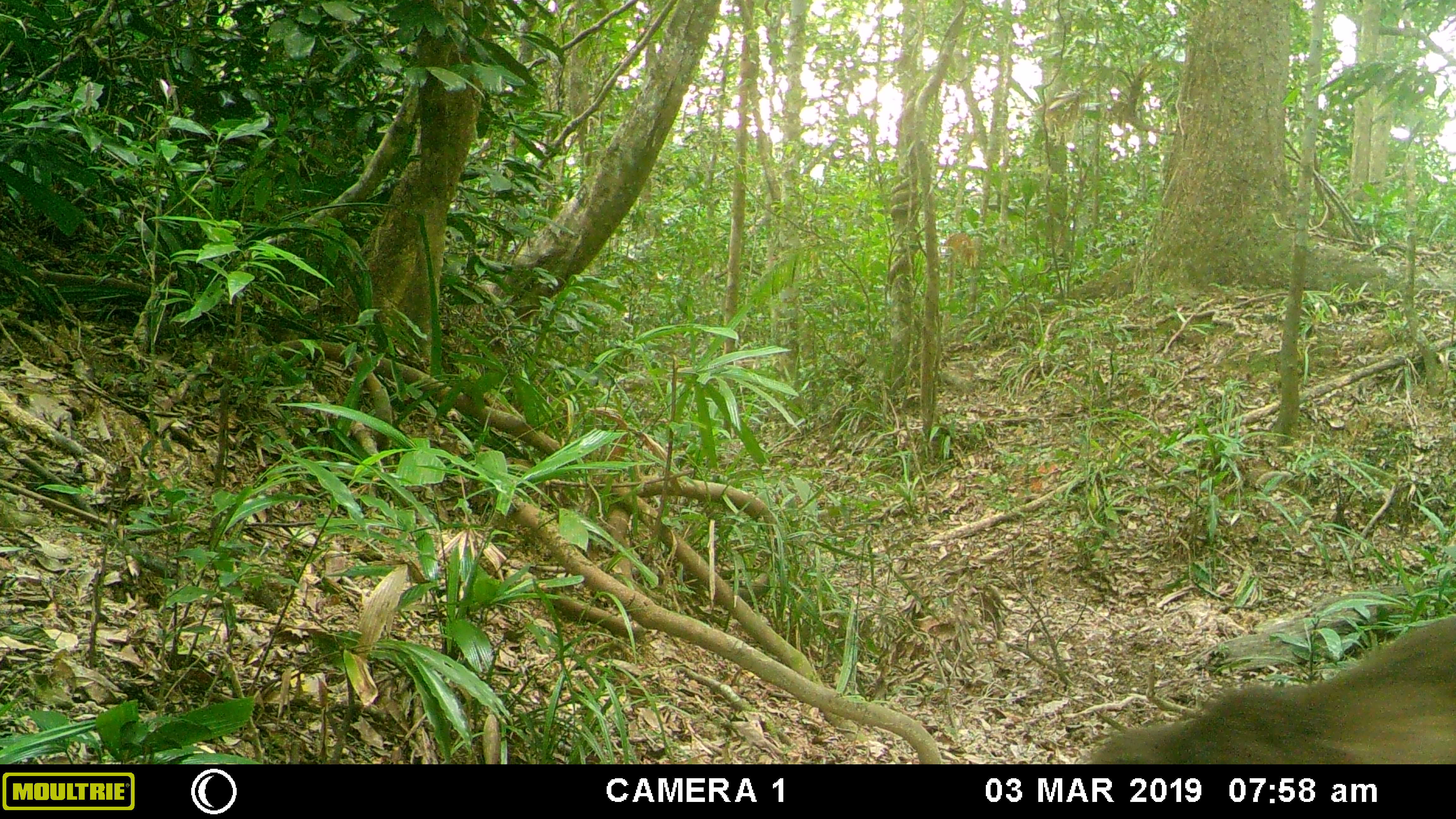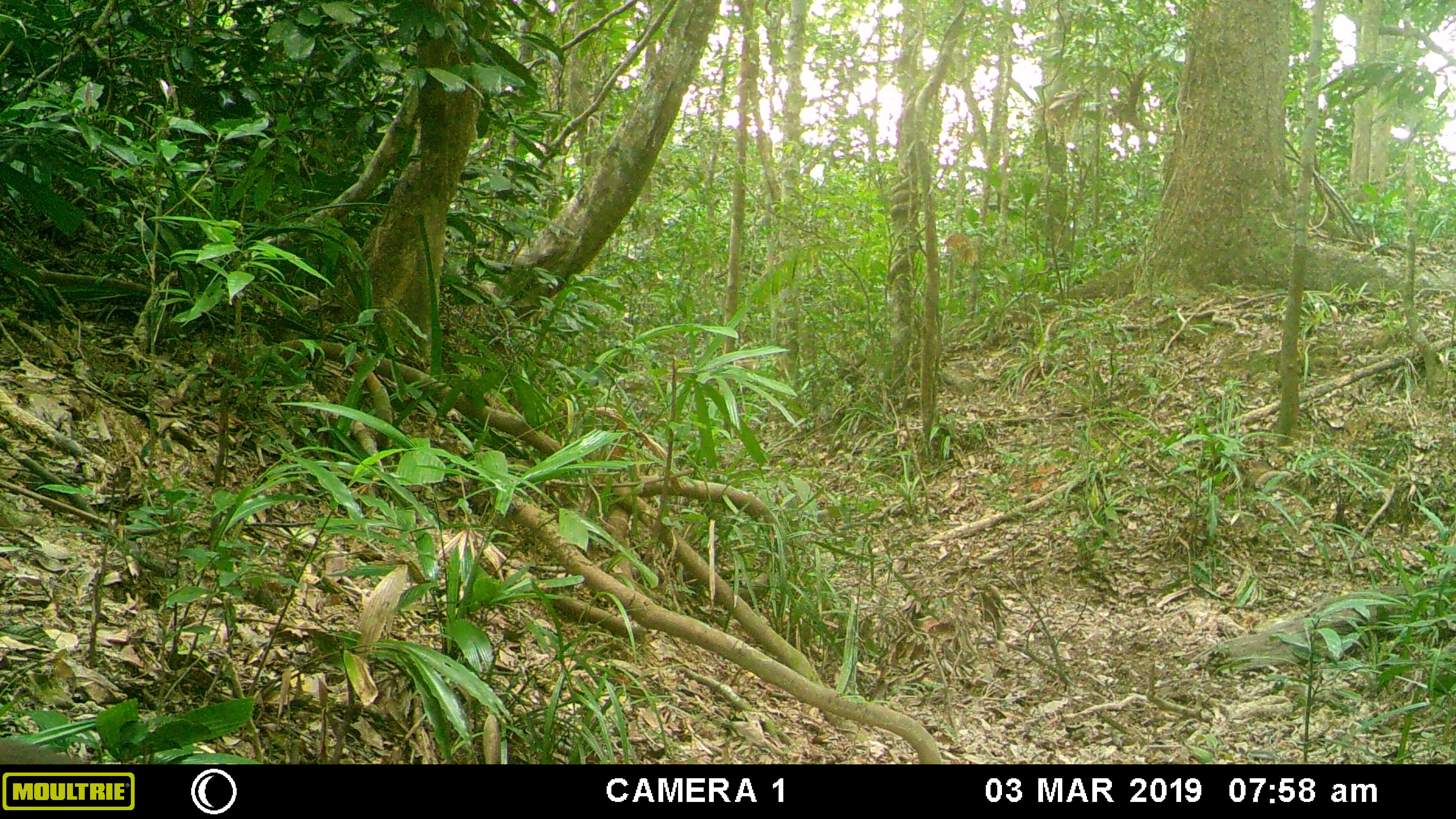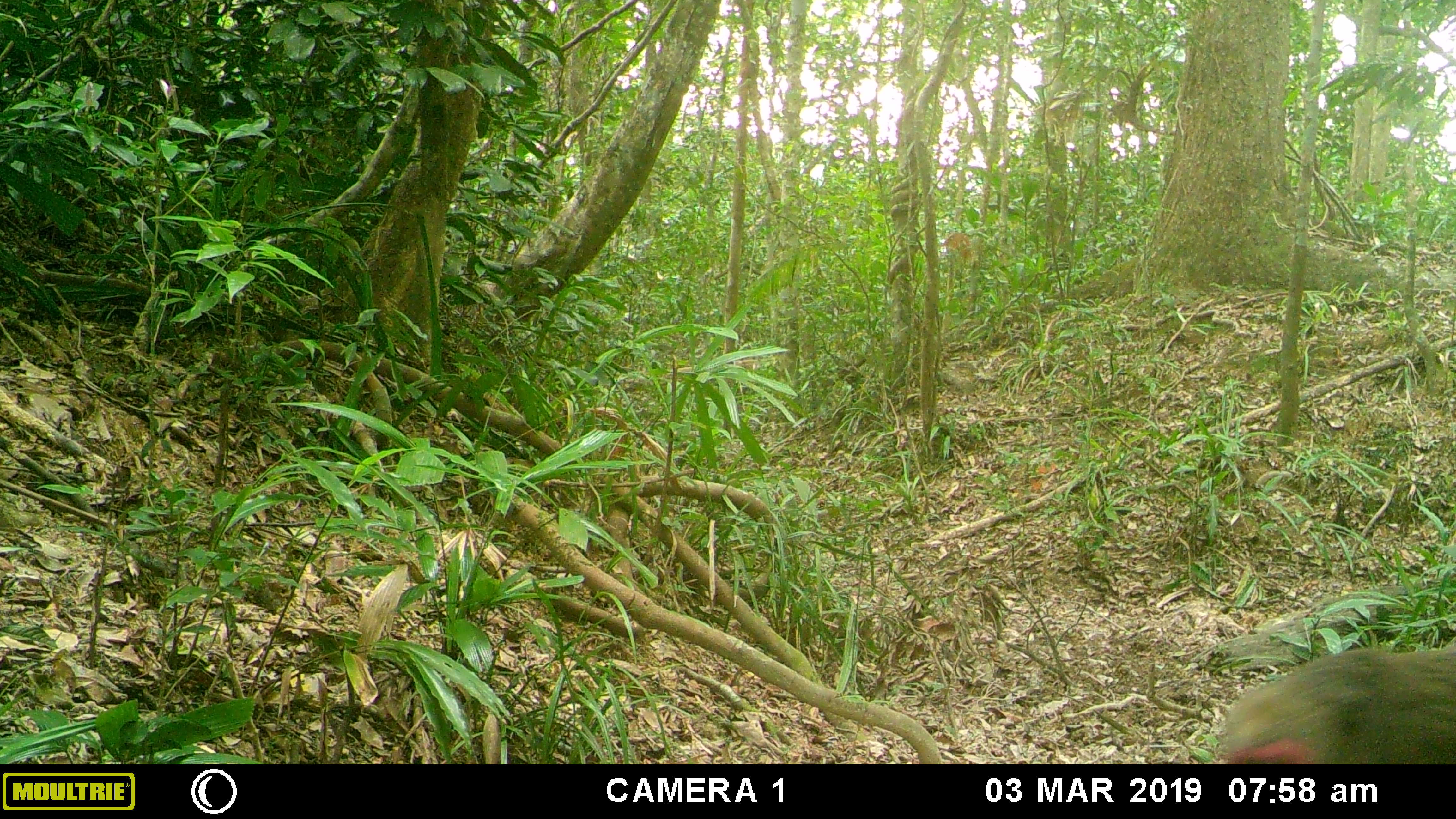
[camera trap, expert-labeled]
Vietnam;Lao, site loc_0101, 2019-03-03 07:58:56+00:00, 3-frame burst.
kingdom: Animalia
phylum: Chordata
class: Mammalia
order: Primates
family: Cercopithecidae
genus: Macaca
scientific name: Macaca arctoides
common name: stump-tailed macaque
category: stump tailed macaque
Stump tailed macaque (stump-tailed macaque) (Macaca arctoides). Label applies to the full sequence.